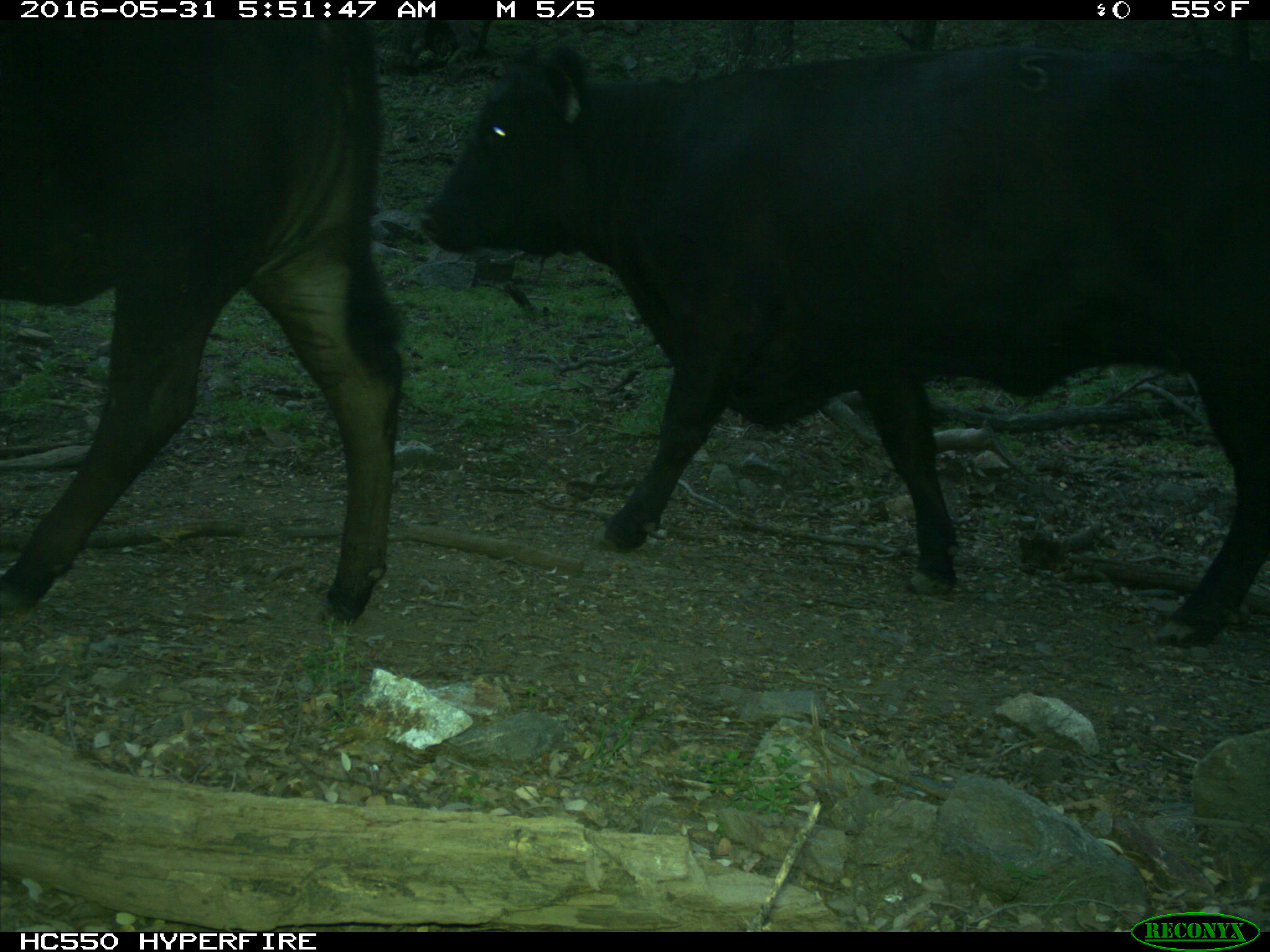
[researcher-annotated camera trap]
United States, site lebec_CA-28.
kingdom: Animalia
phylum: Chordata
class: Mammalia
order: Artiodactyla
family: Bovidae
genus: Bos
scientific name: Bos taurus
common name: domestic cow